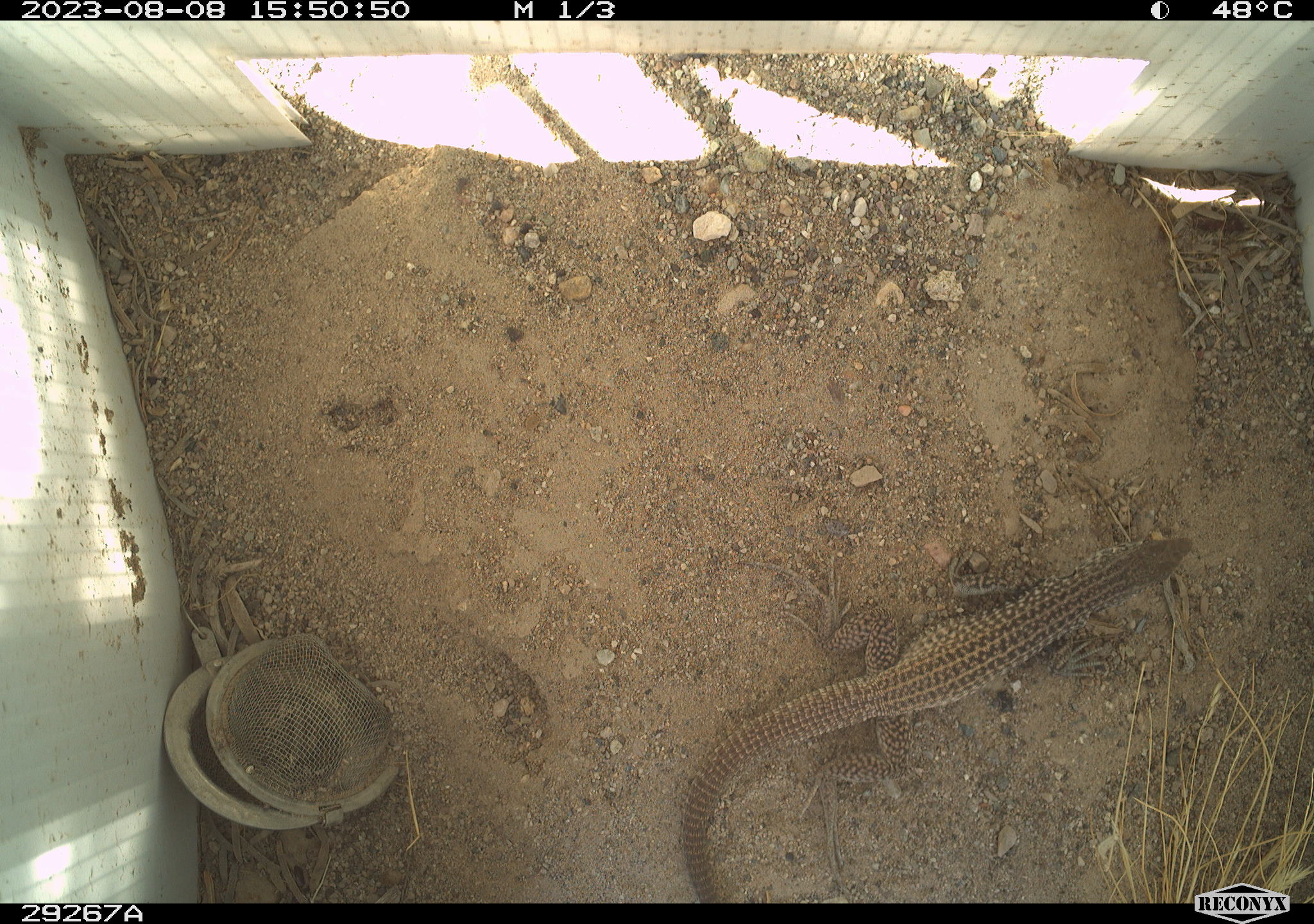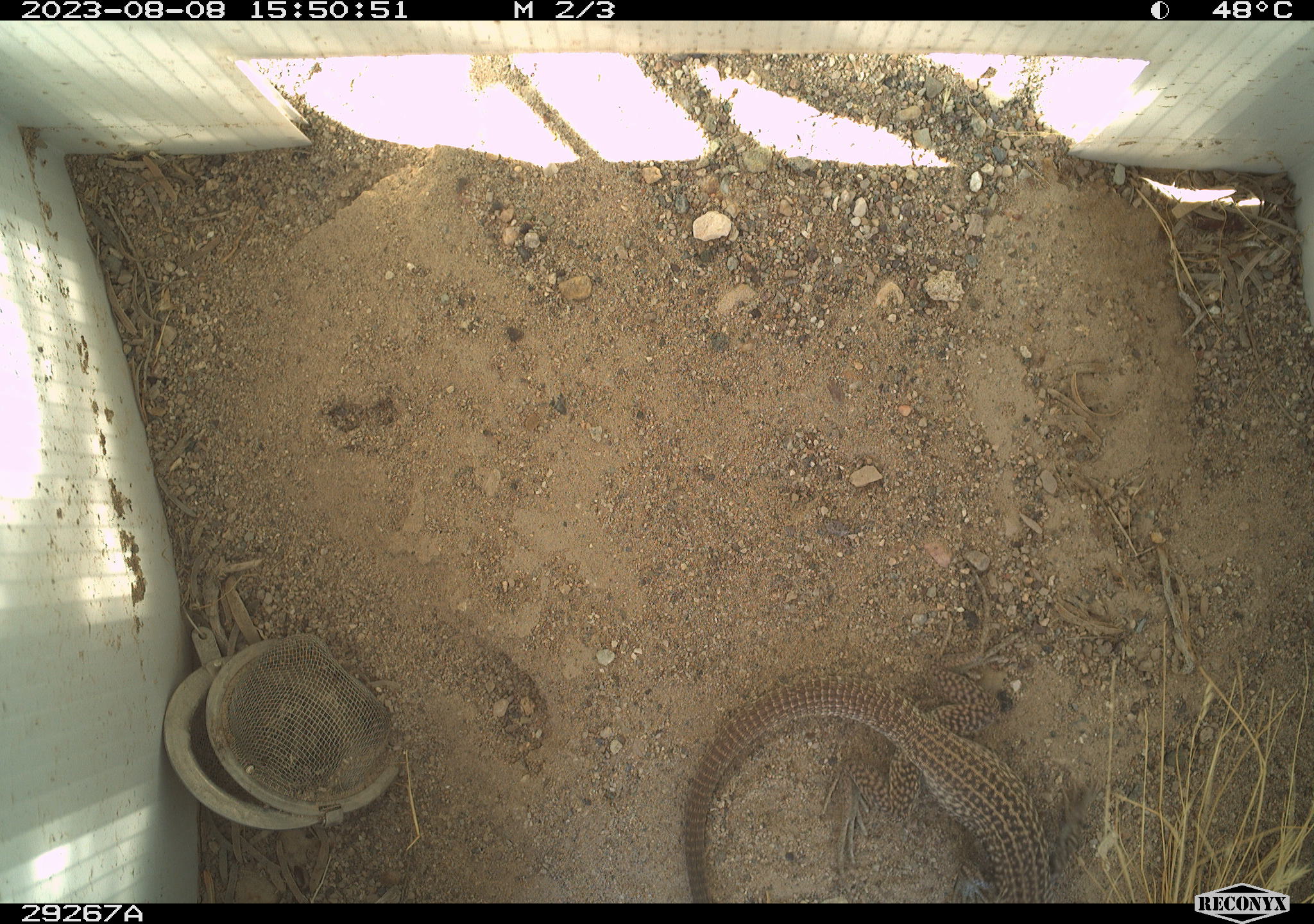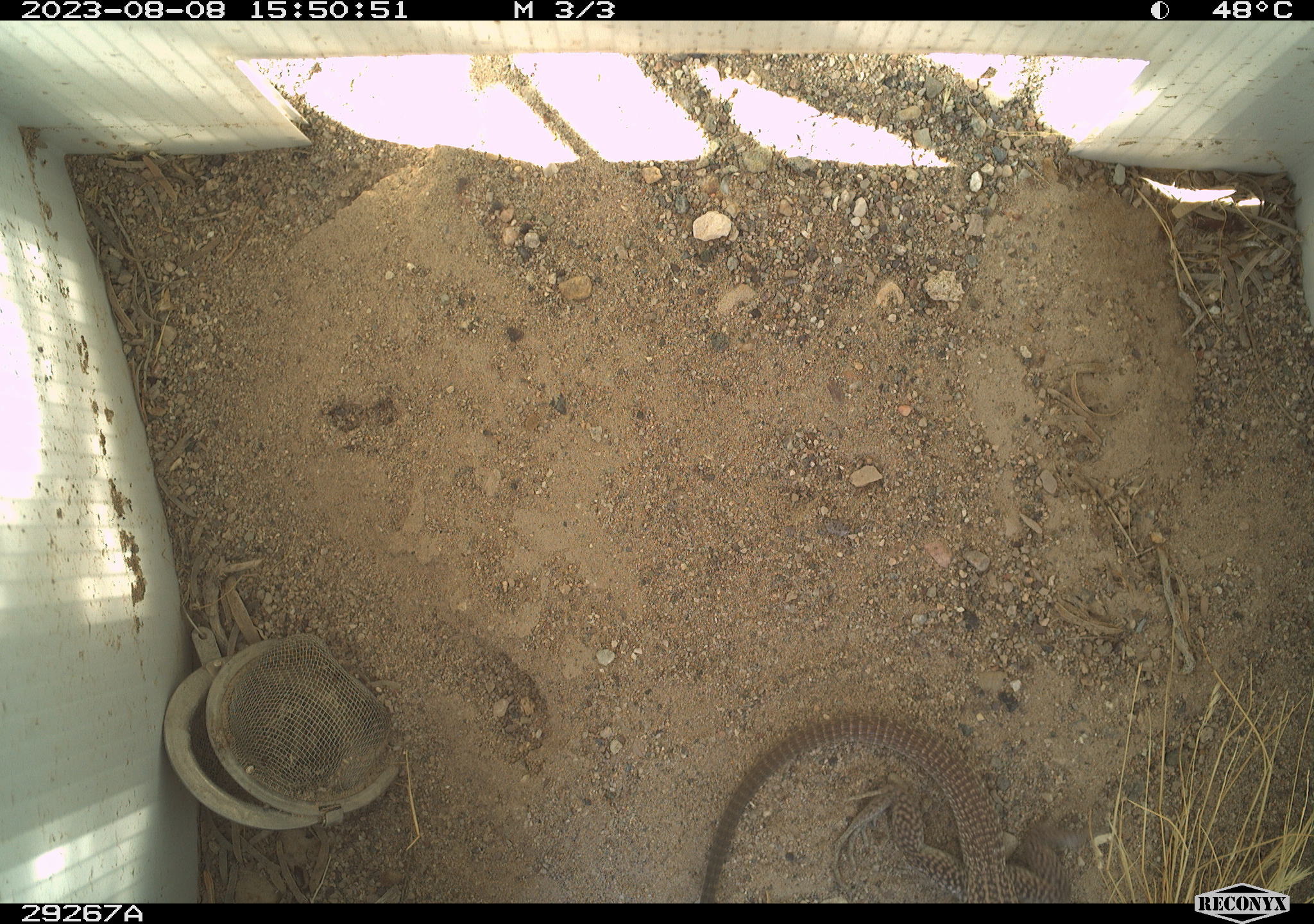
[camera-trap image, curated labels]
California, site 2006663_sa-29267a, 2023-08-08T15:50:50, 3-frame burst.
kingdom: Animalia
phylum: Chordata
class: Reptilia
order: Squamata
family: Teiidae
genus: Aspidoscelis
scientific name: Aspidoscelis tigris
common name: western whiptail